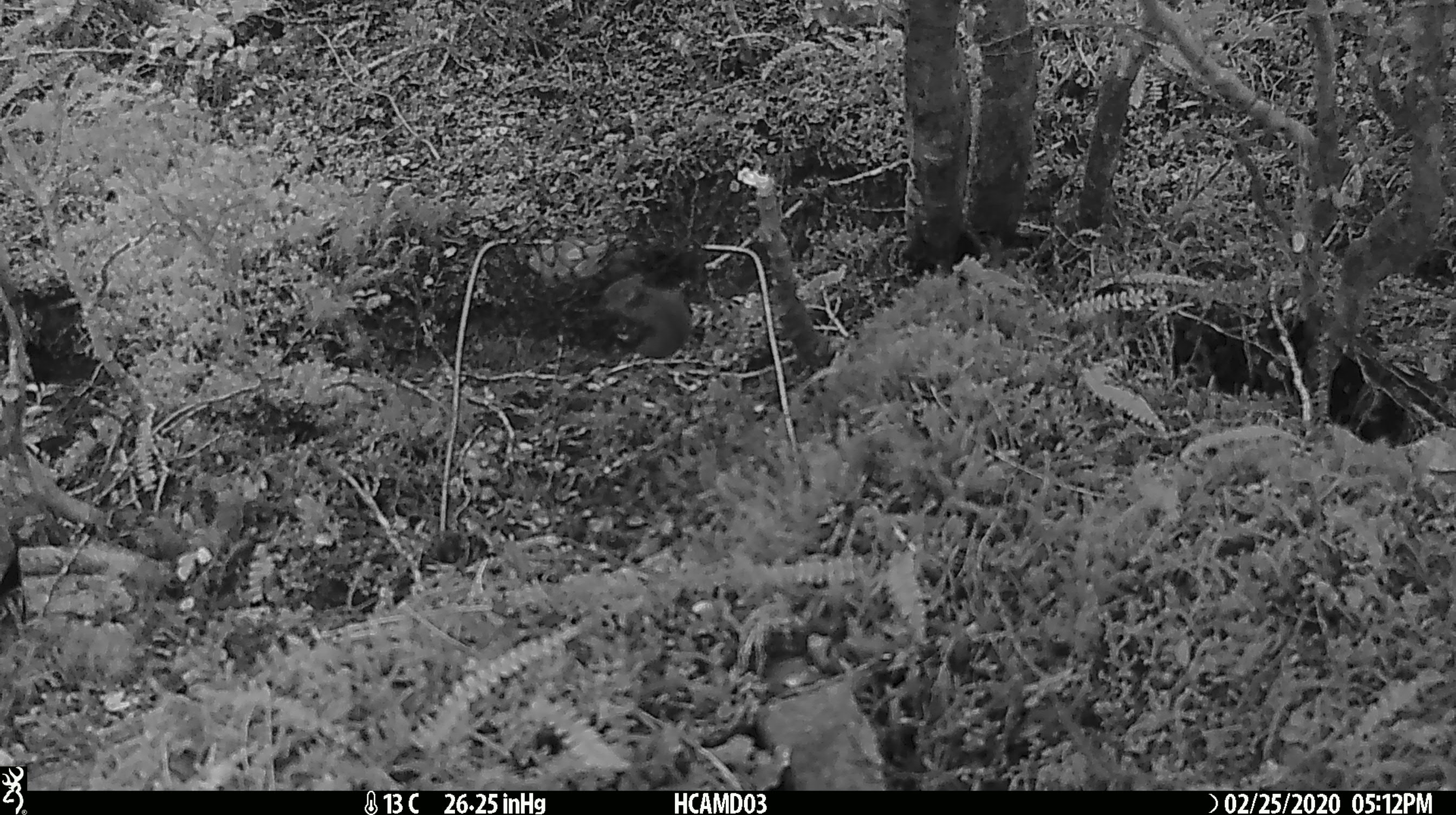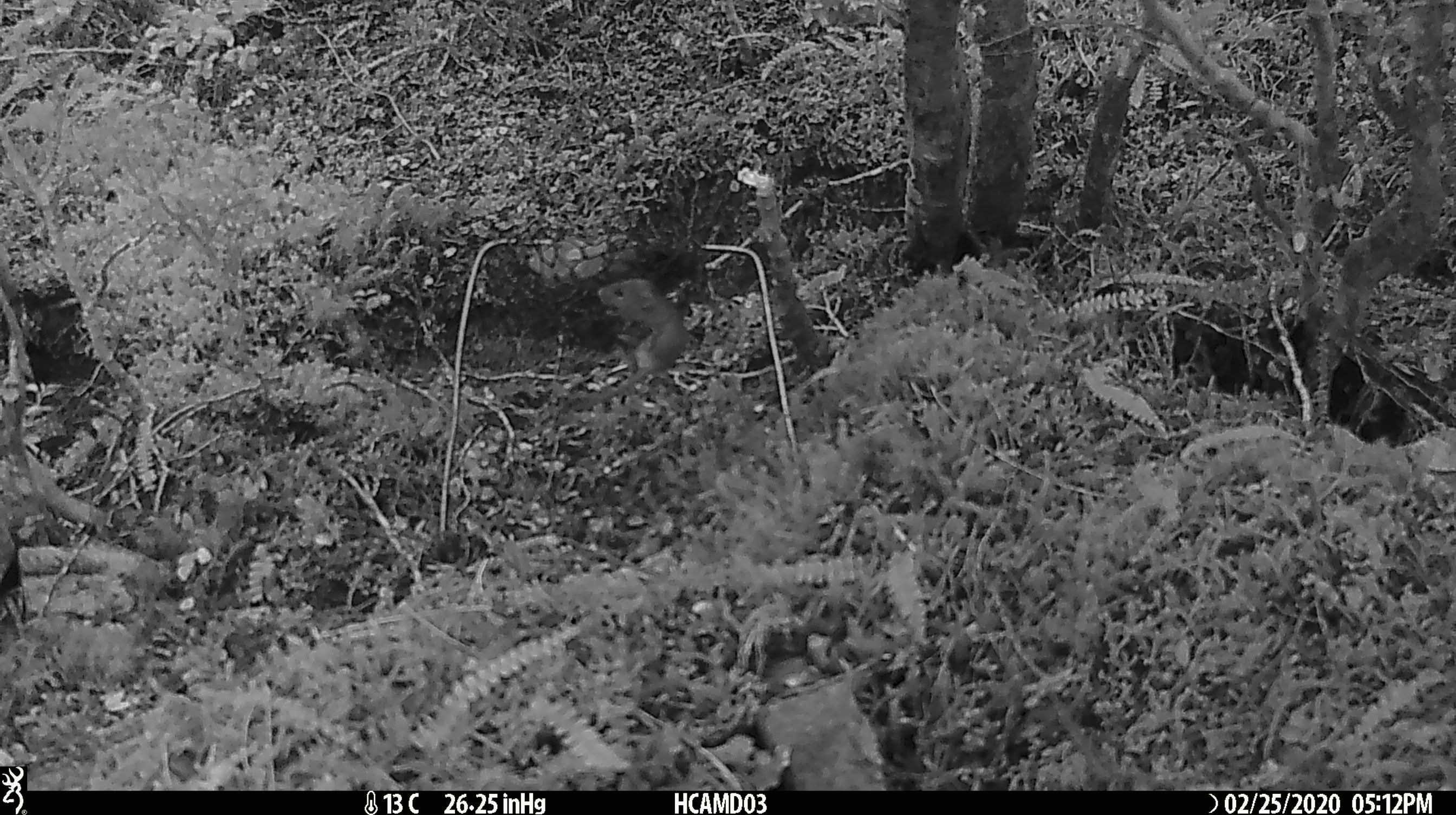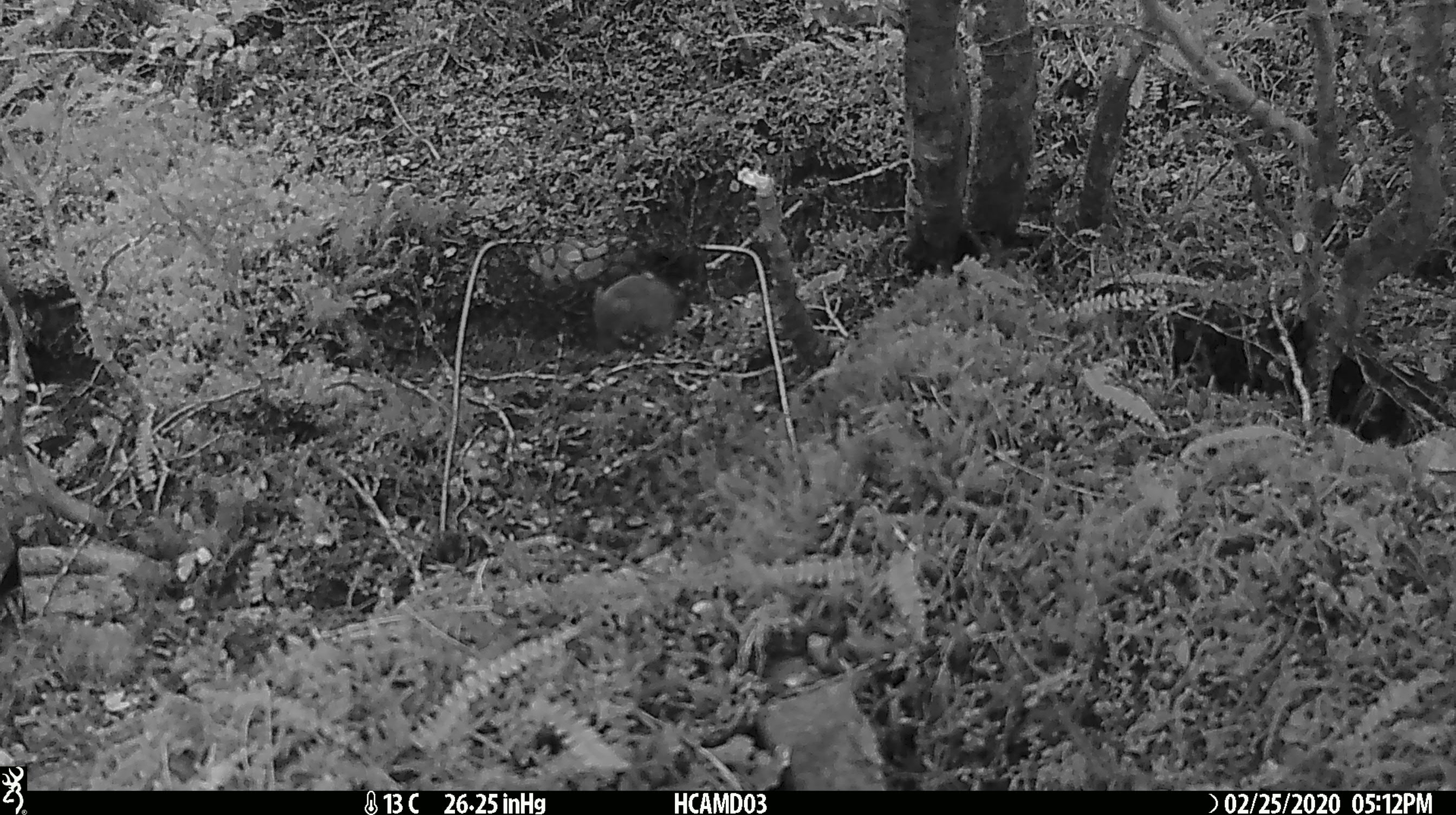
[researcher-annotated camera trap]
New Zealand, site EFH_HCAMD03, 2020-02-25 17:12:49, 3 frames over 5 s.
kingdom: Animalia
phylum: Chordata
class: Mammalia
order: Rodentia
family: Muridae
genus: Mus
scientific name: Mus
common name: mouse